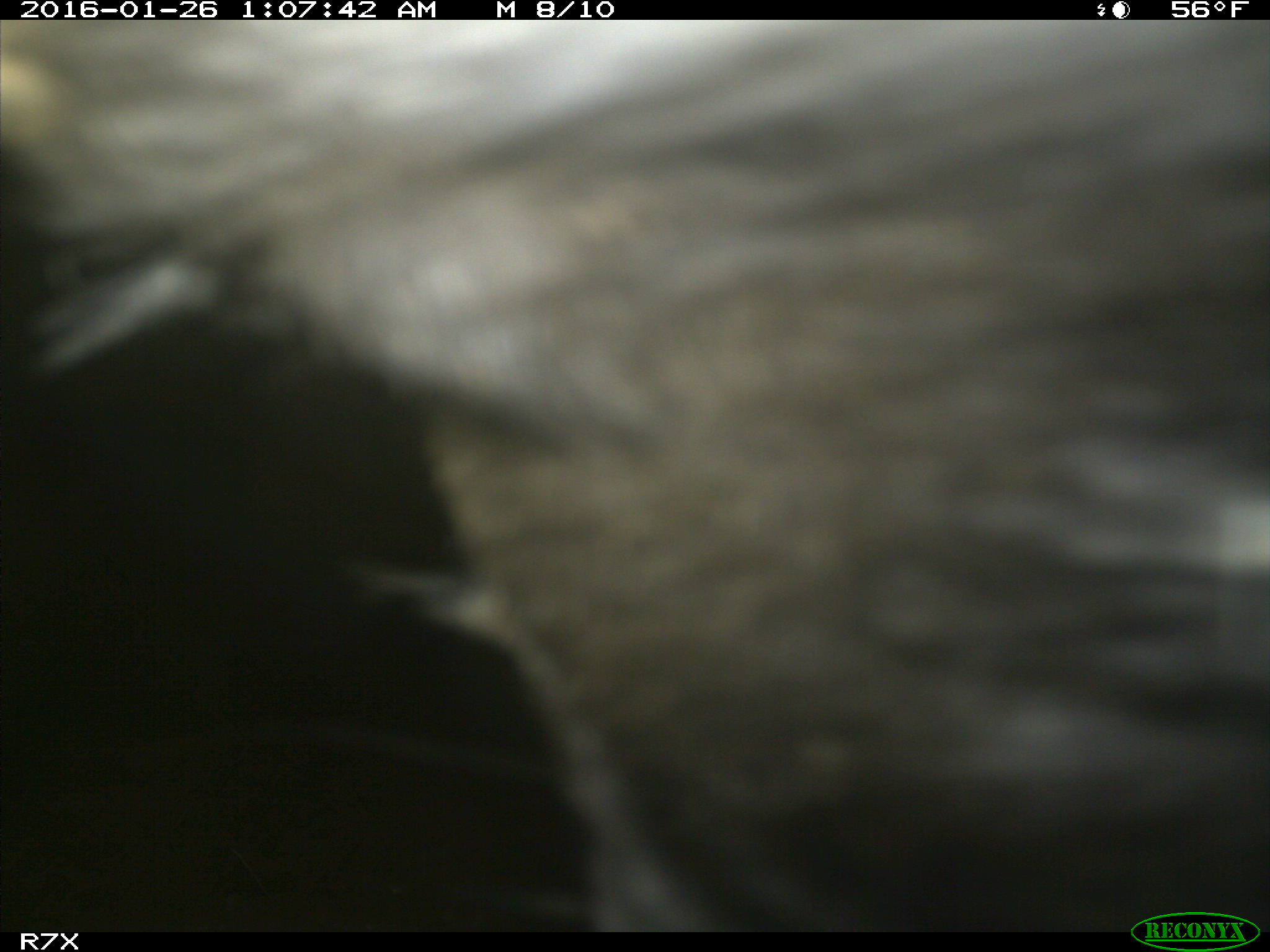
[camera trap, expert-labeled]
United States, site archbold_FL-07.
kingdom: Animalia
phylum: Chordata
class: Mammalia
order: Artiodactyla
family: Bovidae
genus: Bos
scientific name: Bos taurus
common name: domestic cow